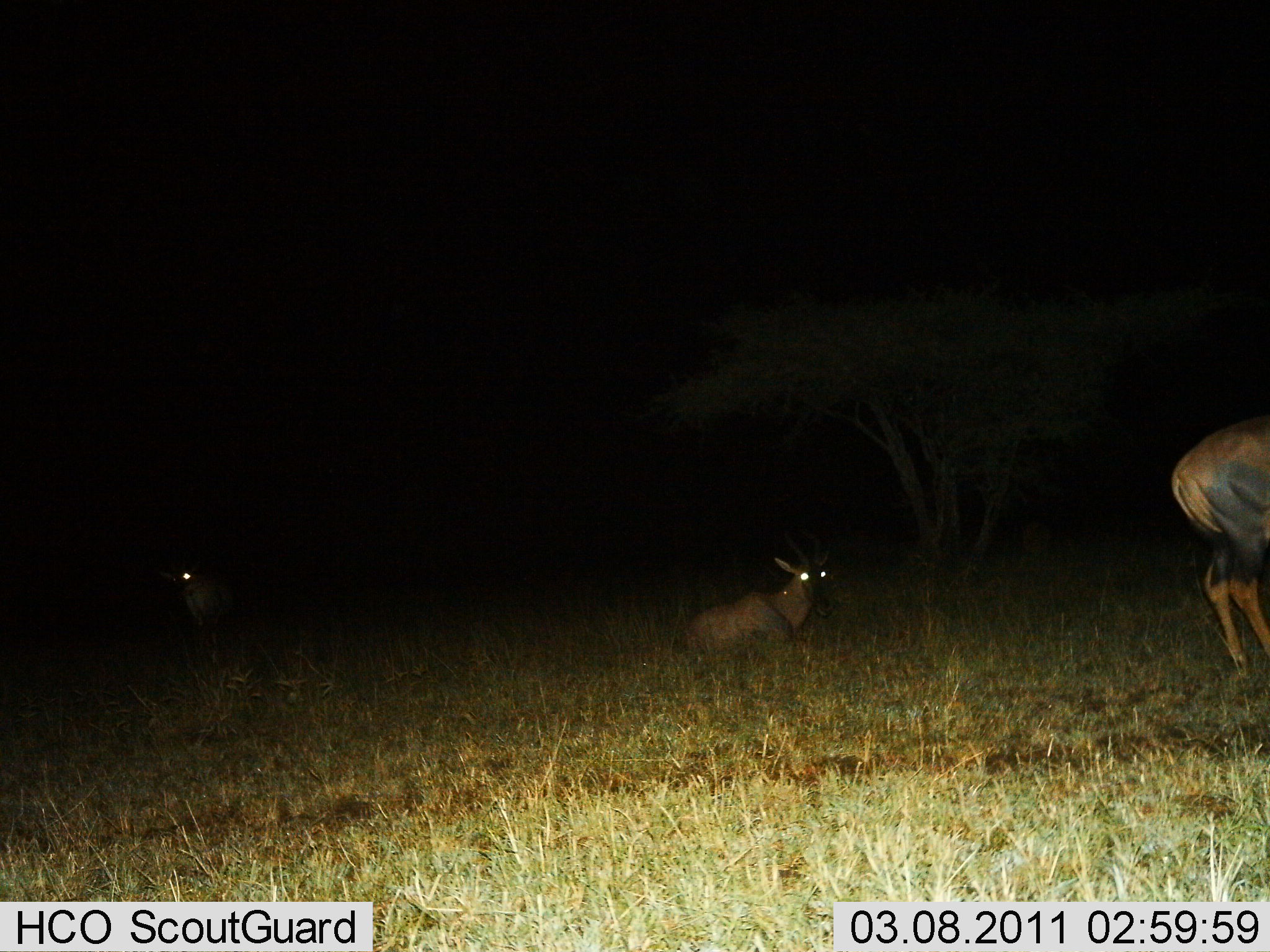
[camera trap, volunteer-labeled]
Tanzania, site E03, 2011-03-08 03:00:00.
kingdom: Animalia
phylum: Chordata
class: Mammalia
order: Artiodactyla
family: Bovidae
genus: Damaliscus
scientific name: Damaliscus lunatus jimela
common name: topi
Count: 3.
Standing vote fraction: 67%.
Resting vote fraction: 100%.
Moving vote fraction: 0%.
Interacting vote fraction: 0%.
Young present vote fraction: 25%.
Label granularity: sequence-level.